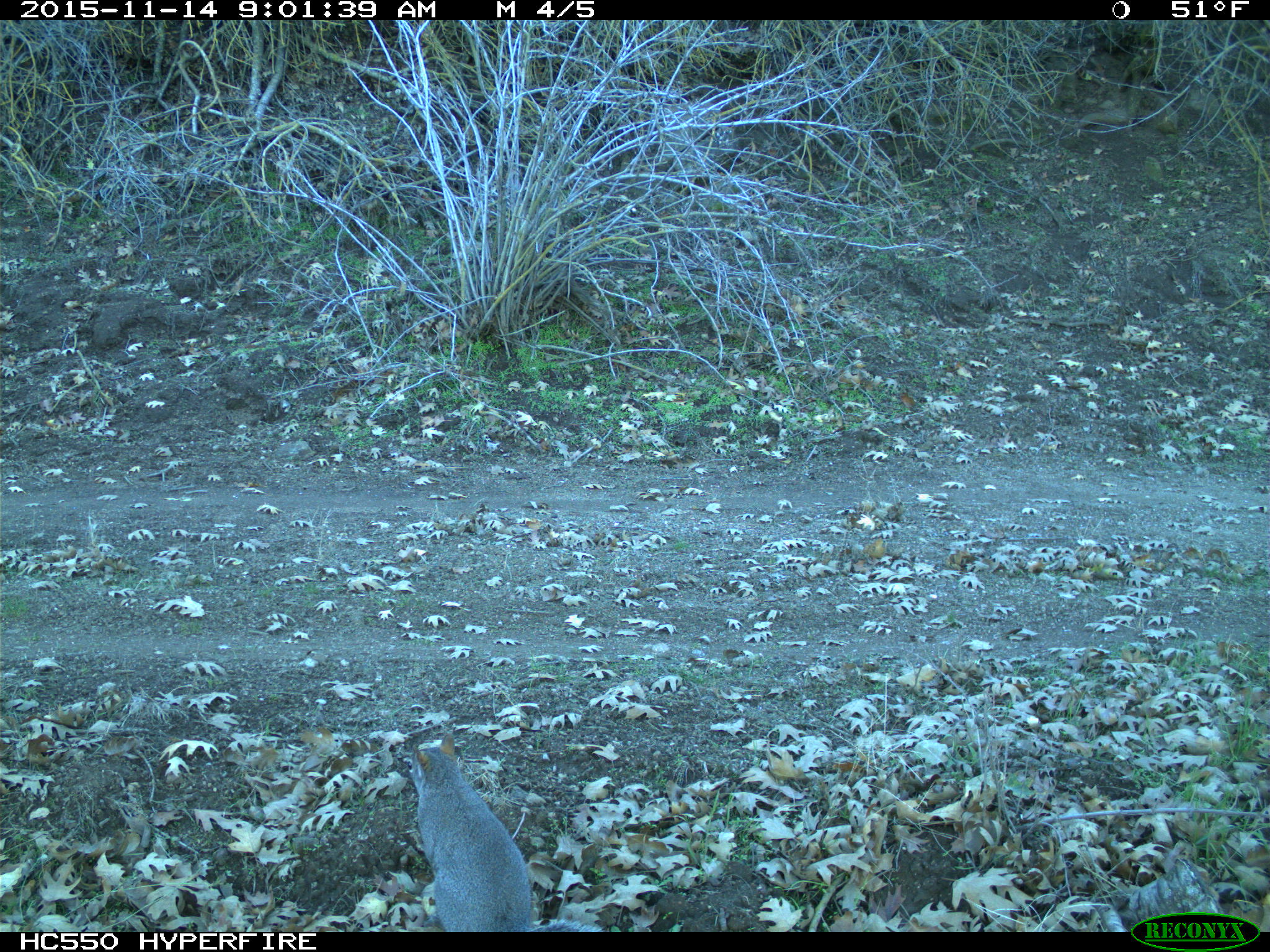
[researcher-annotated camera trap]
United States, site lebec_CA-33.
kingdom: Animalia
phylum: Chordata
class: Mammalia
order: Rodentia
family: Sciuridae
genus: Sciurus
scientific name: Sciurus carolinensis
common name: eastern gray squirrel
Sciurus carolinensis (eastern gray squirrel).